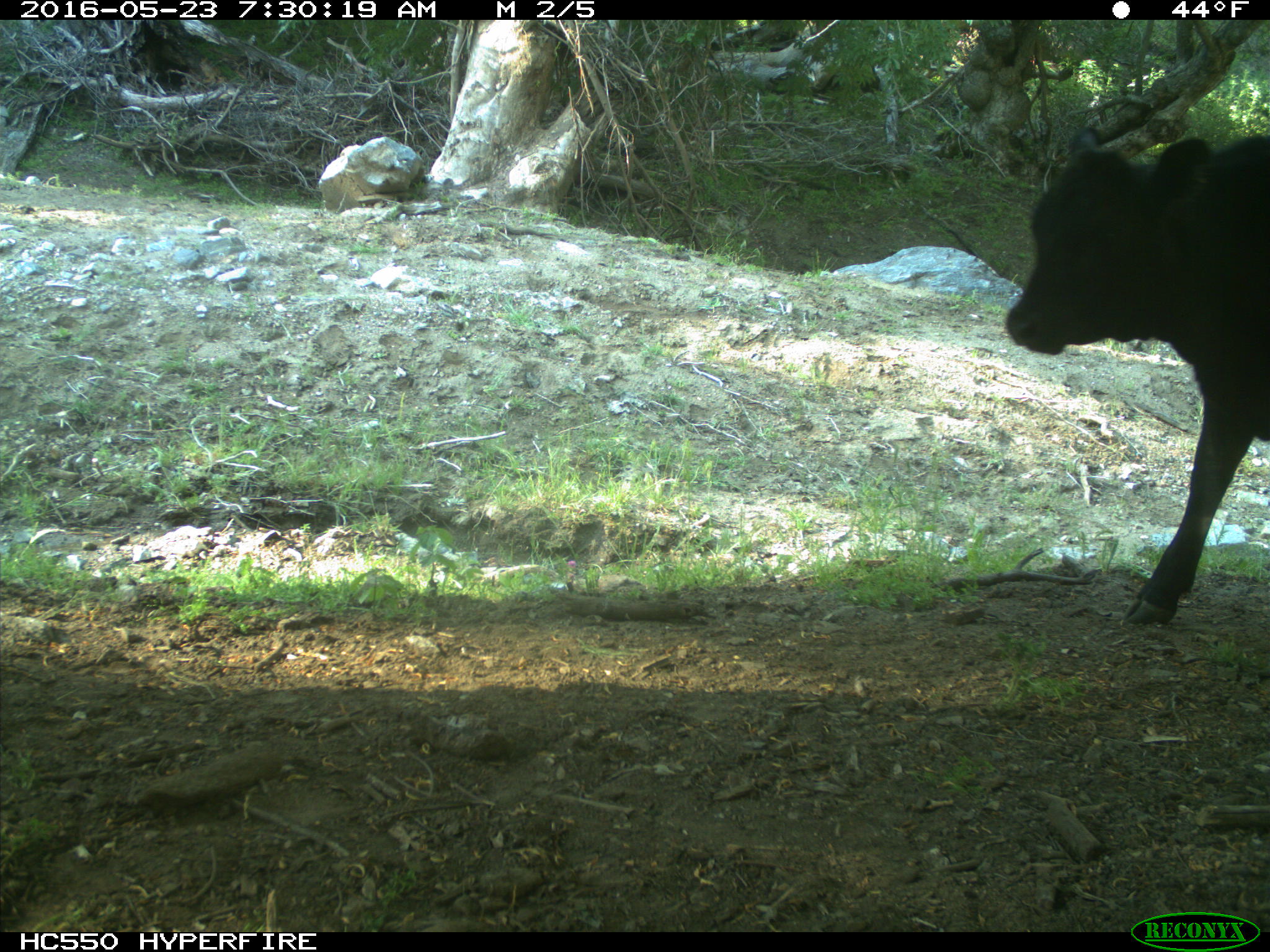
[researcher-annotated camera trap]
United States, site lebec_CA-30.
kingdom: Animalia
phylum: Chordata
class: Mammalia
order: Artiodactyla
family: Bovidae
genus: Bos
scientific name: Bos taurus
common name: domestic cow